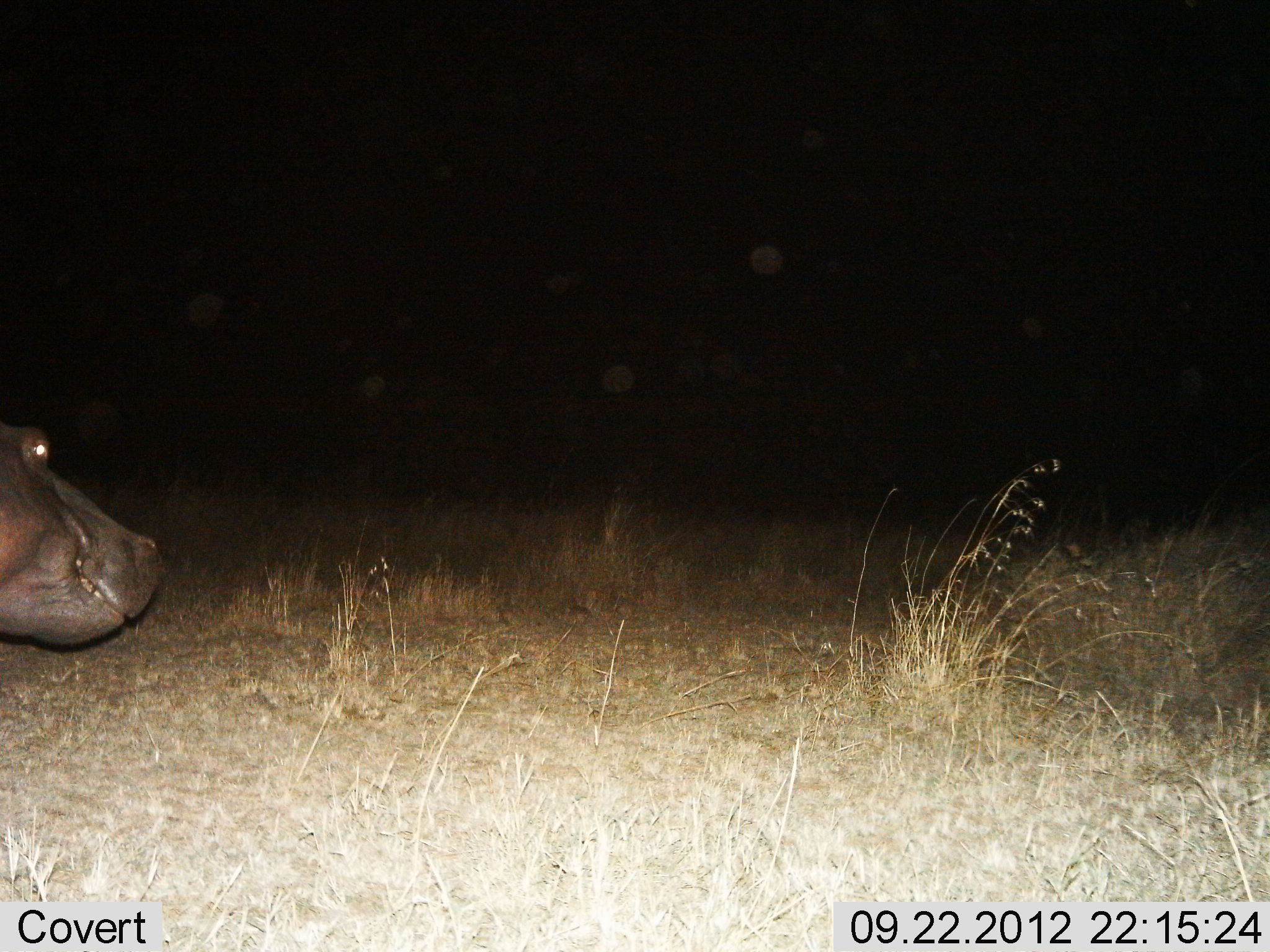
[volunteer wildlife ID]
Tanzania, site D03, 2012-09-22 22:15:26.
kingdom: Animalia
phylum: Chordata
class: Mammalia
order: Artiodactyla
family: Hippopotamidae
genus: Hippopotamus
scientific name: Hippopotamus amphibius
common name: hippopotamus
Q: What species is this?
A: Hippopotamus (Hippopotamus amphibius).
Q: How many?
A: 1.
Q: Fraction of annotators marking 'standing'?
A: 55%.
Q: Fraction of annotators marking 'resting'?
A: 0%.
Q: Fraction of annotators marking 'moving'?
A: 55%.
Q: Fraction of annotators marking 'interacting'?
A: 0%.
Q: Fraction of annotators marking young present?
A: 0%.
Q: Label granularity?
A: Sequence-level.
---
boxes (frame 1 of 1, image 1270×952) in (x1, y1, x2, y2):
animal: (0, 425, 164, 652)